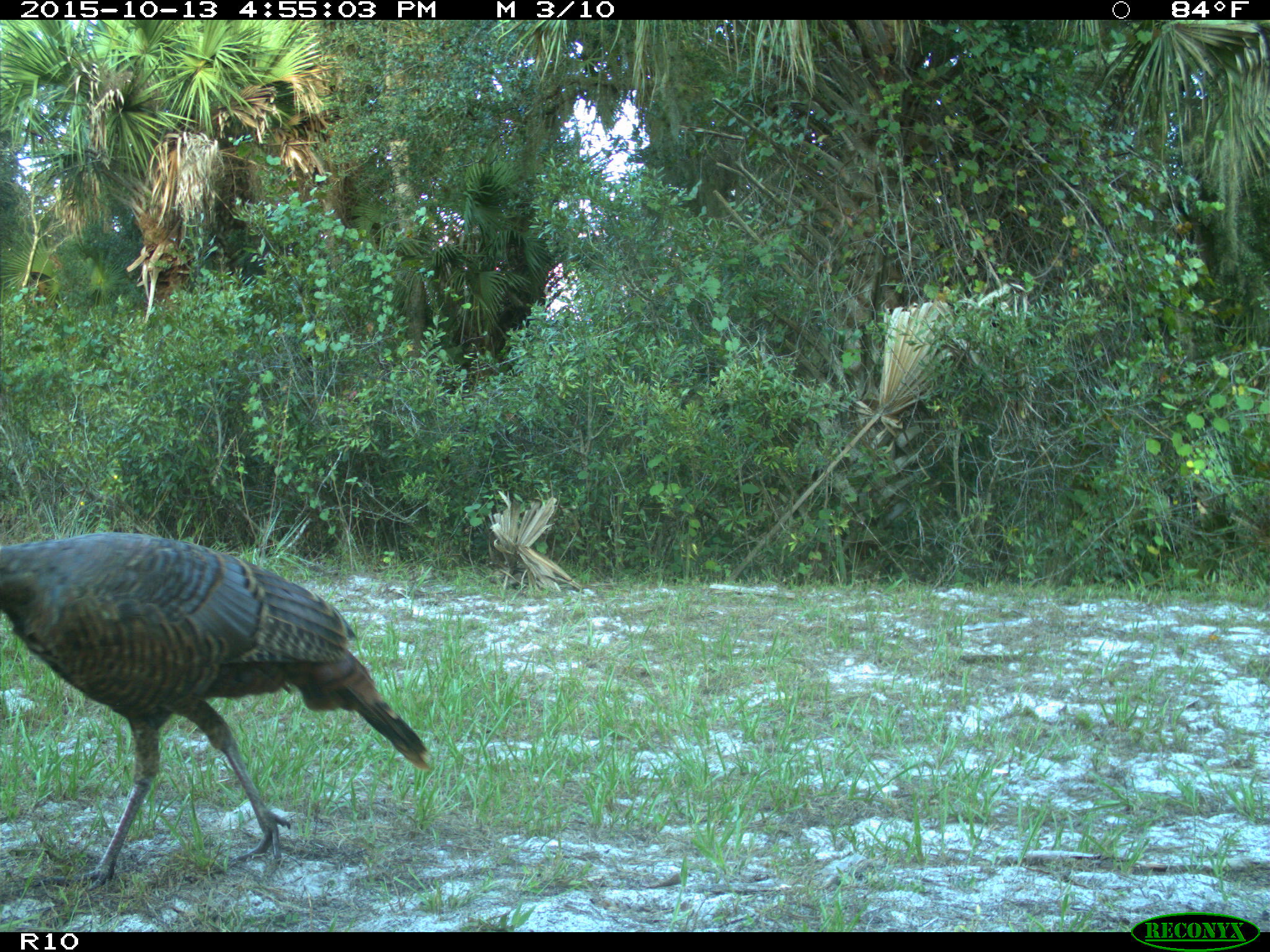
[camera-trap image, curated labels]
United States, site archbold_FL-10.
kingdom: Animalia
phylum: Chordata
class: Aves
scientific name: Aves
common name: birds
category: unidentified bird